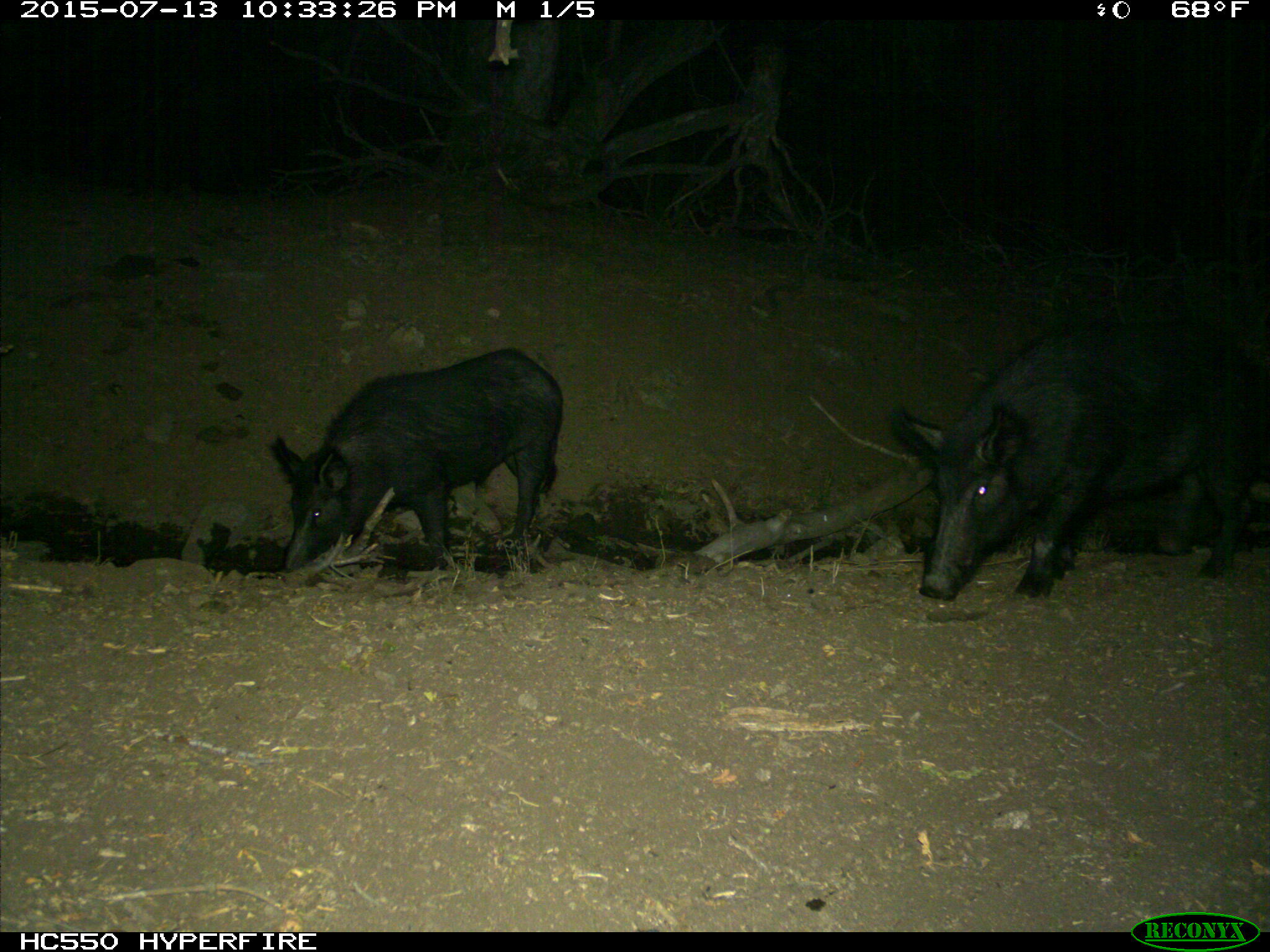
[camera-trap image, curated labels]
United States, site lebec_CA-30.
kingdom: Animalia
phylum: Chordata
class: Mammalia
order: Artiodactyla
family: Suidae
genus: Sus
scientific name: Sus scrofa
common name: wild boar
Sus scrofa (wild boar).